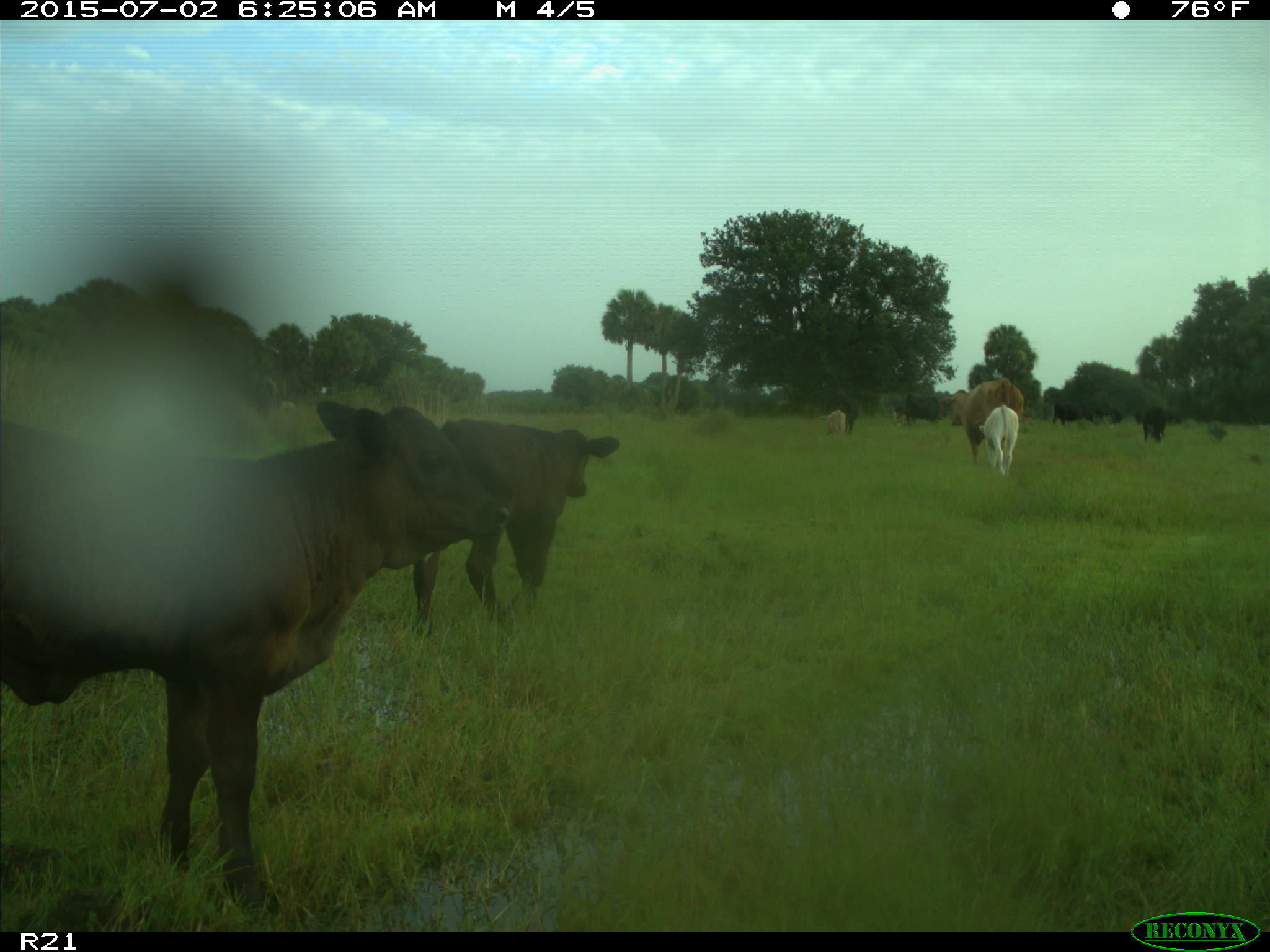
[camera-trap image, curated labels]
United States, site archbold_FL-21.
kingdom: Animalia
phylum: Chordata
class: Mammalia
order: Artiodactyla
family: Bovidae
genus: Bos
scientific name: Bos taurus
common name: domestic cow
Bos taurus (domestic cow).